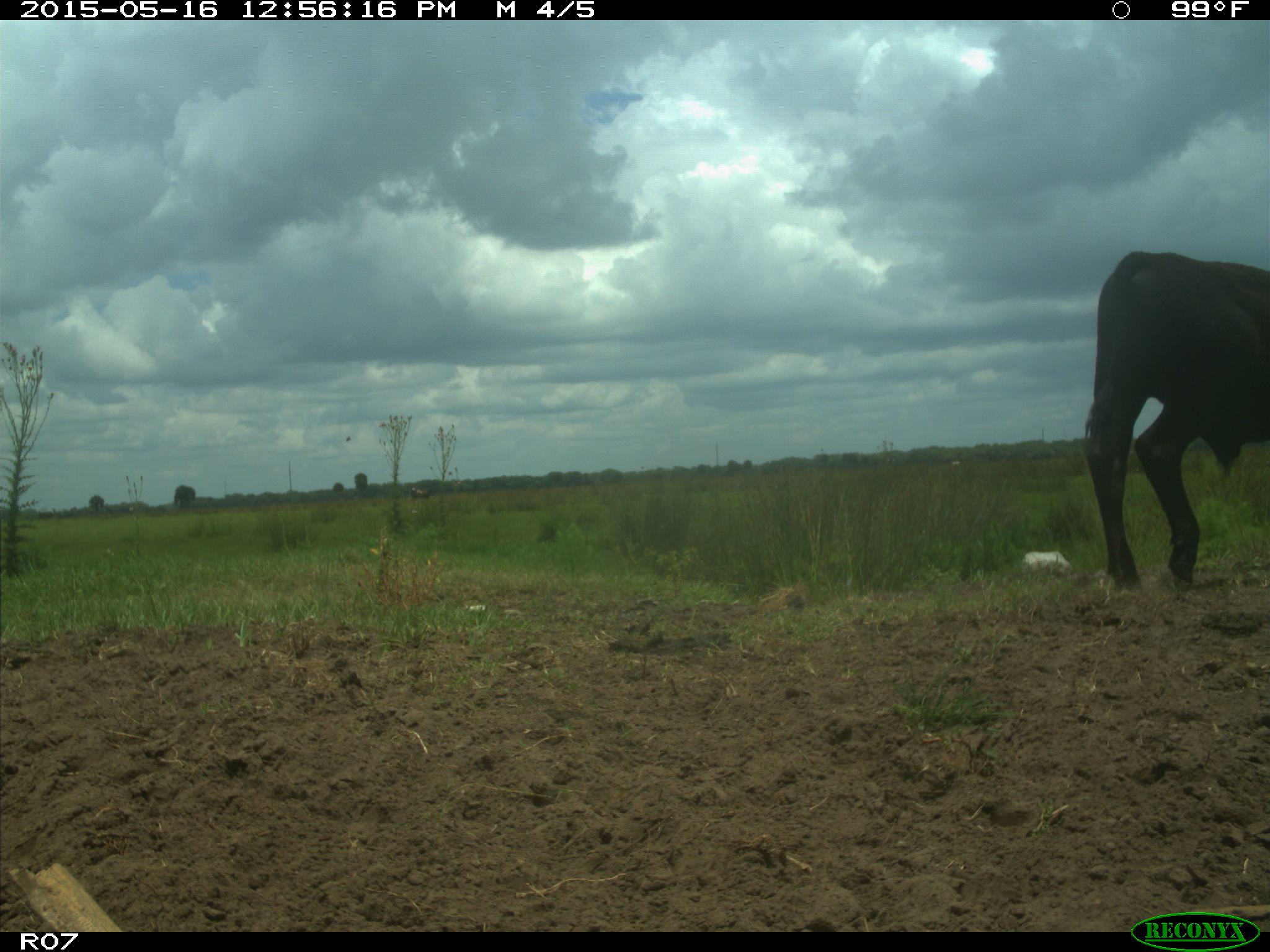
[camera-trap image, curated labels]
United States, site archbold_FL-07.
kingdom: Animalia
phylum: Chordata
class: Mammalia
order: Artiodactyla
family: Bovidae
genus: Bos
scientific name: Bos taurus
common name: domestic cow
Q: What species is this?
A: Bos taurus (domestic cow).